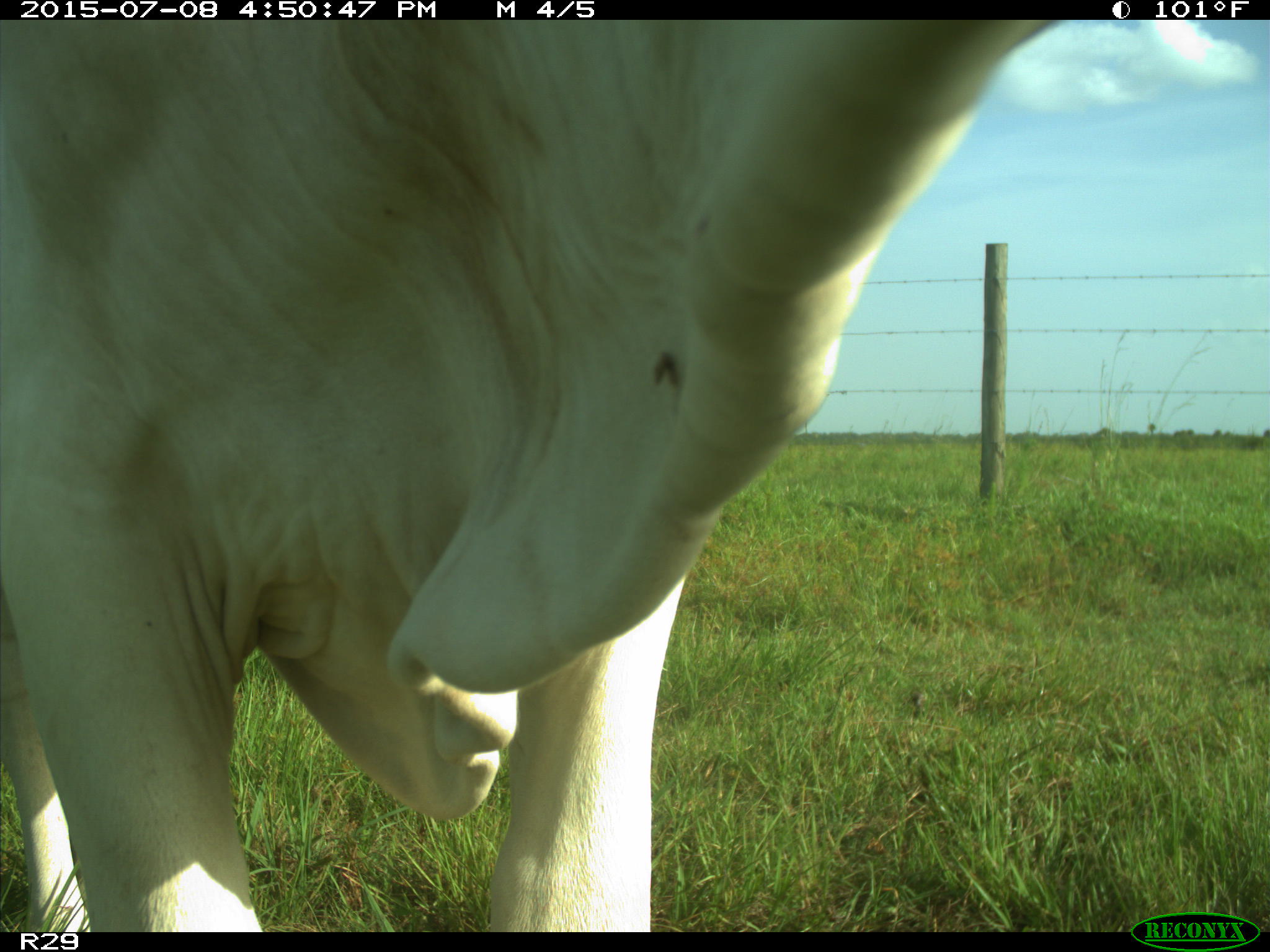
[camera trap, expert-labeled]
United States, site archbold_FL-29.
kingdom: Animalia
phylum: Chordata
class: Mammalia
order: Artiodactyla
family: Bovidae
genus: Bos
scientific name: Bos taurus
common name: domestic cow